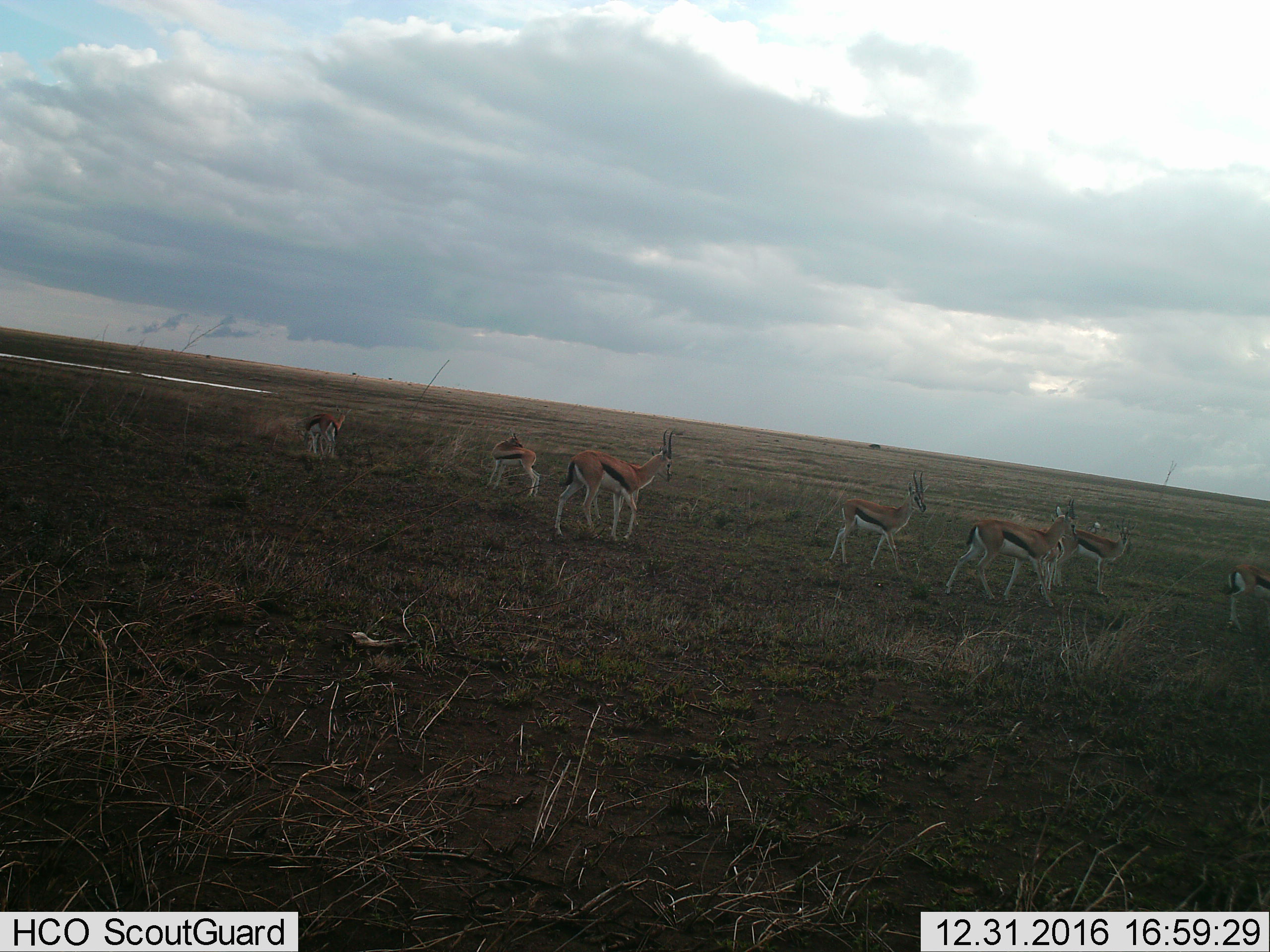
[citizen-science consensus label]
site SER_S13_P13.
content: unidentified animal